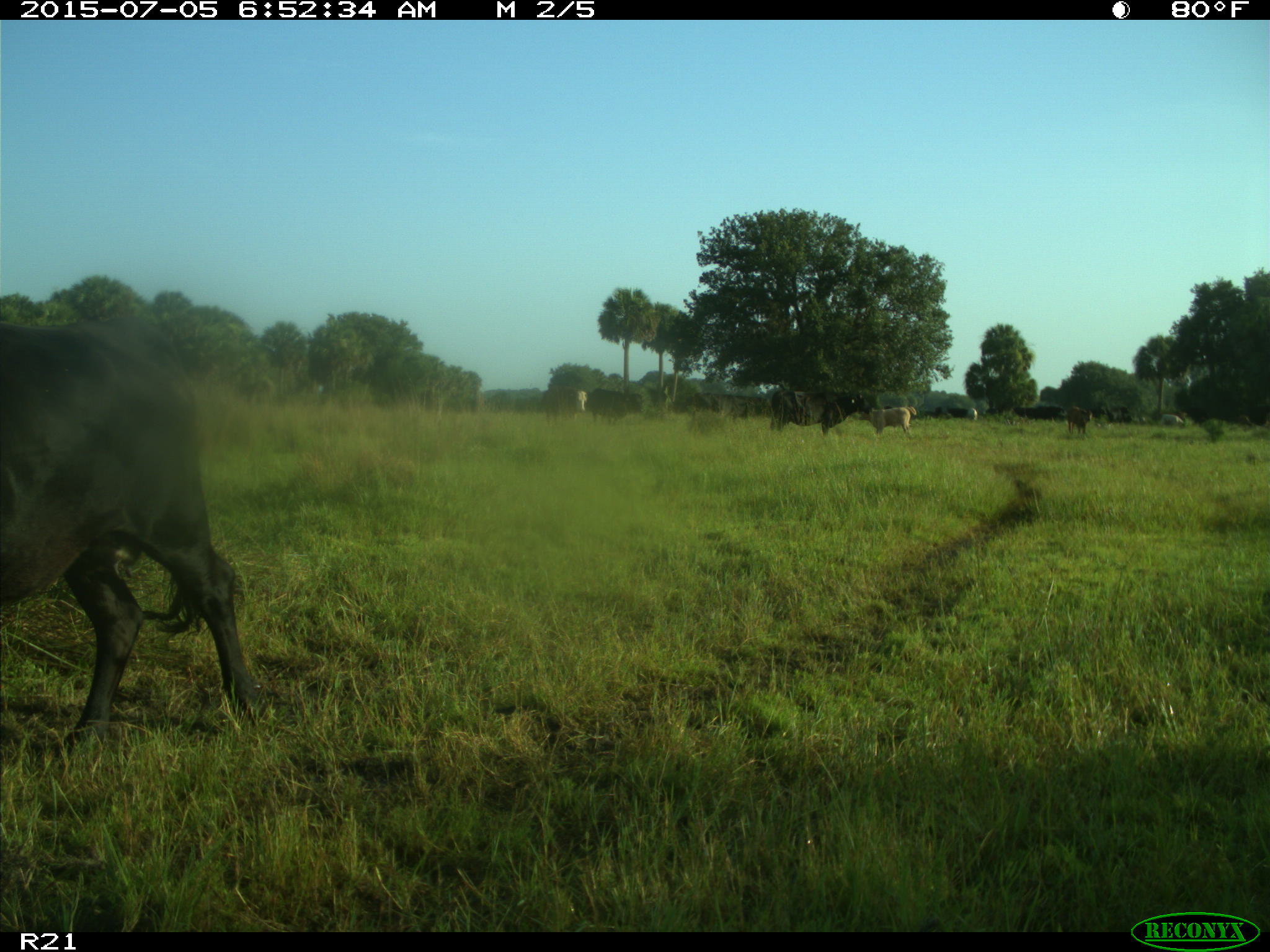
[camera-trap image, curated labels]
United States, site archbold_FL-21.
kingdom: Animalia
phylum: Chordata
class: Mammalia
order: Artiodactyla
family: Bovidae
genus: Bos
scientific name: Bos taurus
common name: domestic cow